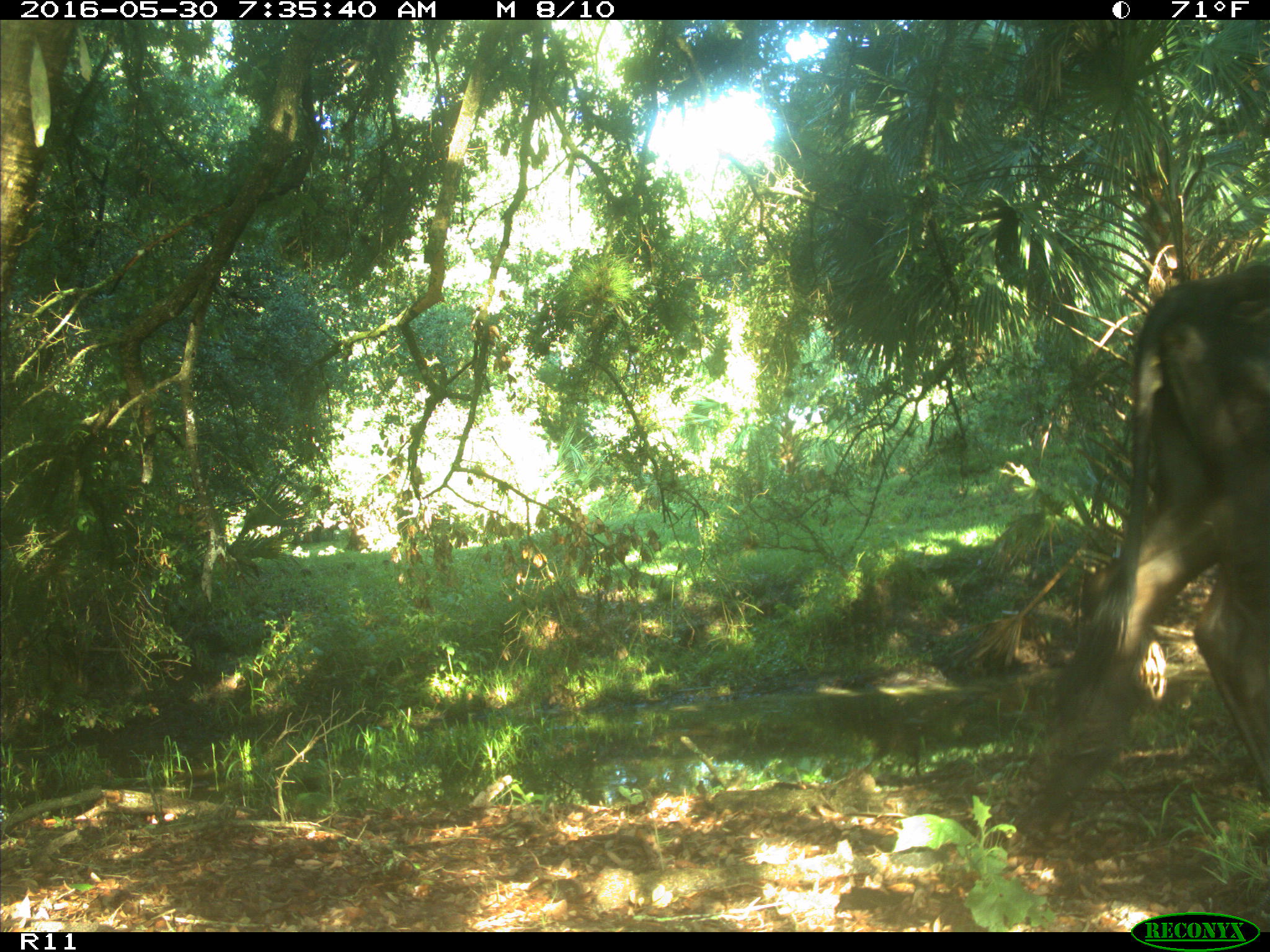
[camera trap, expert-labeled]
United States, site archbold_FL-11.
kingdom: Animalia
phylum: Chordata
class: Mammalia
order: Artiodactyla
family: Bovidae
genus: Bos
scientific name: Bos taurus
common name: domestic cow